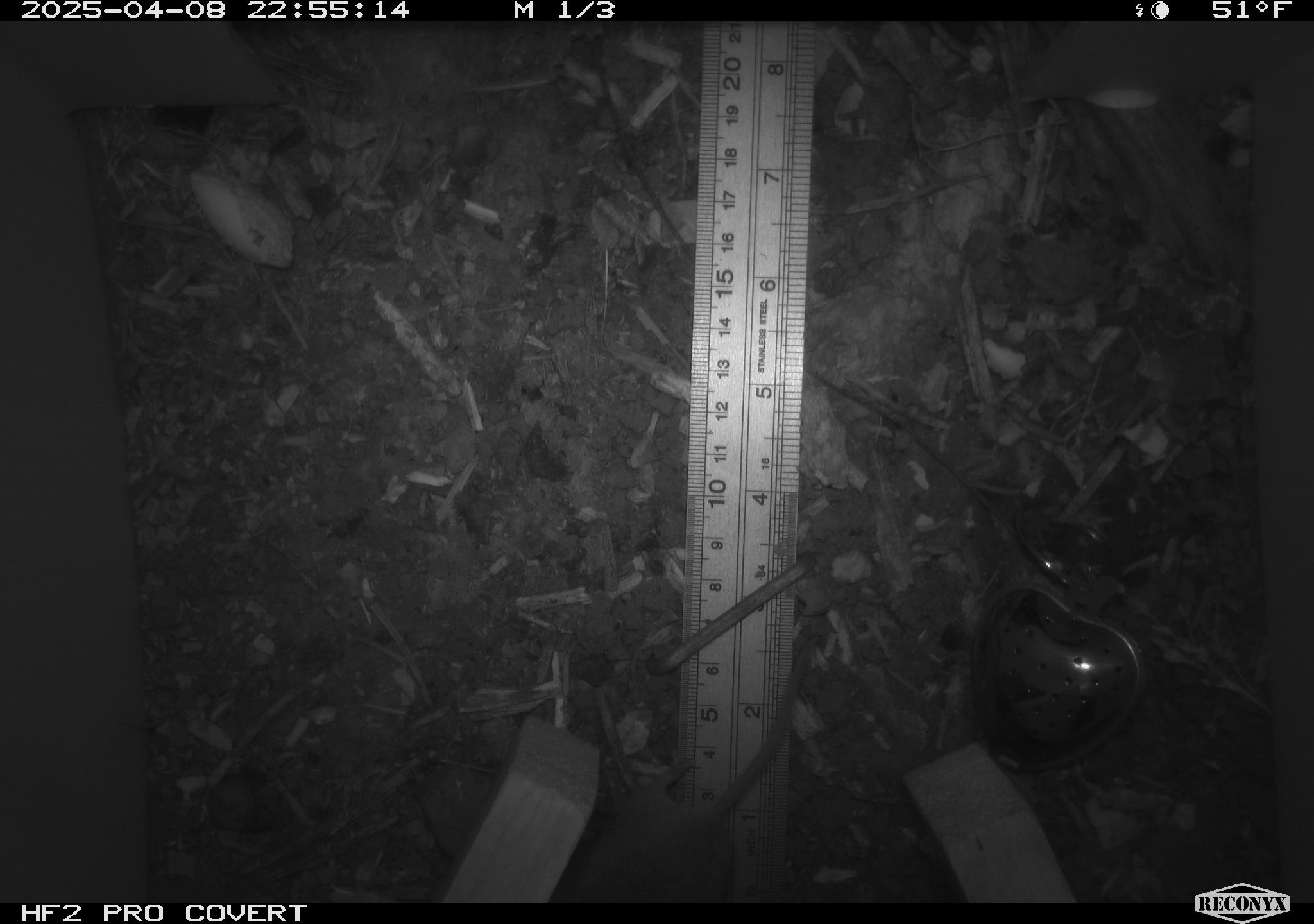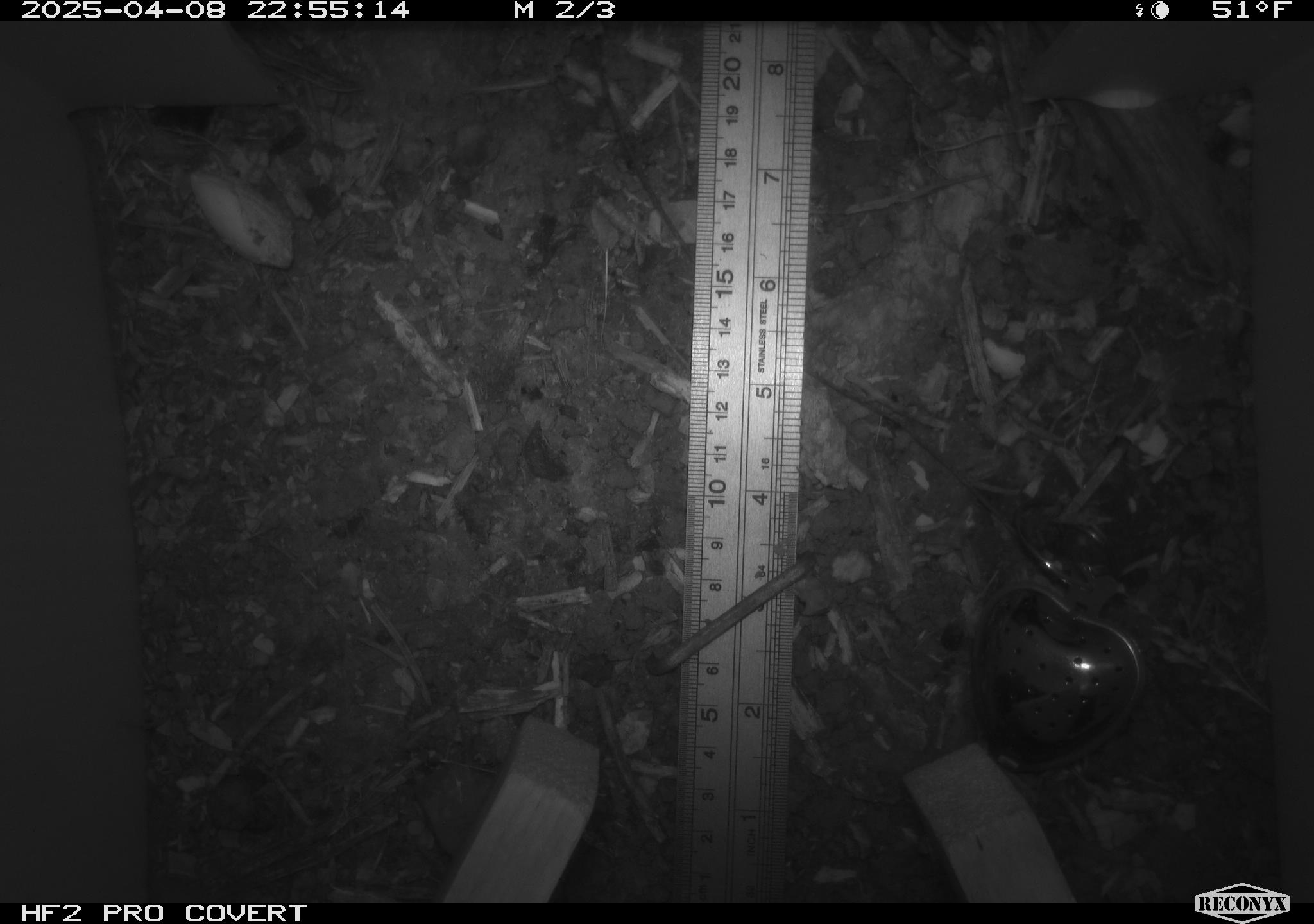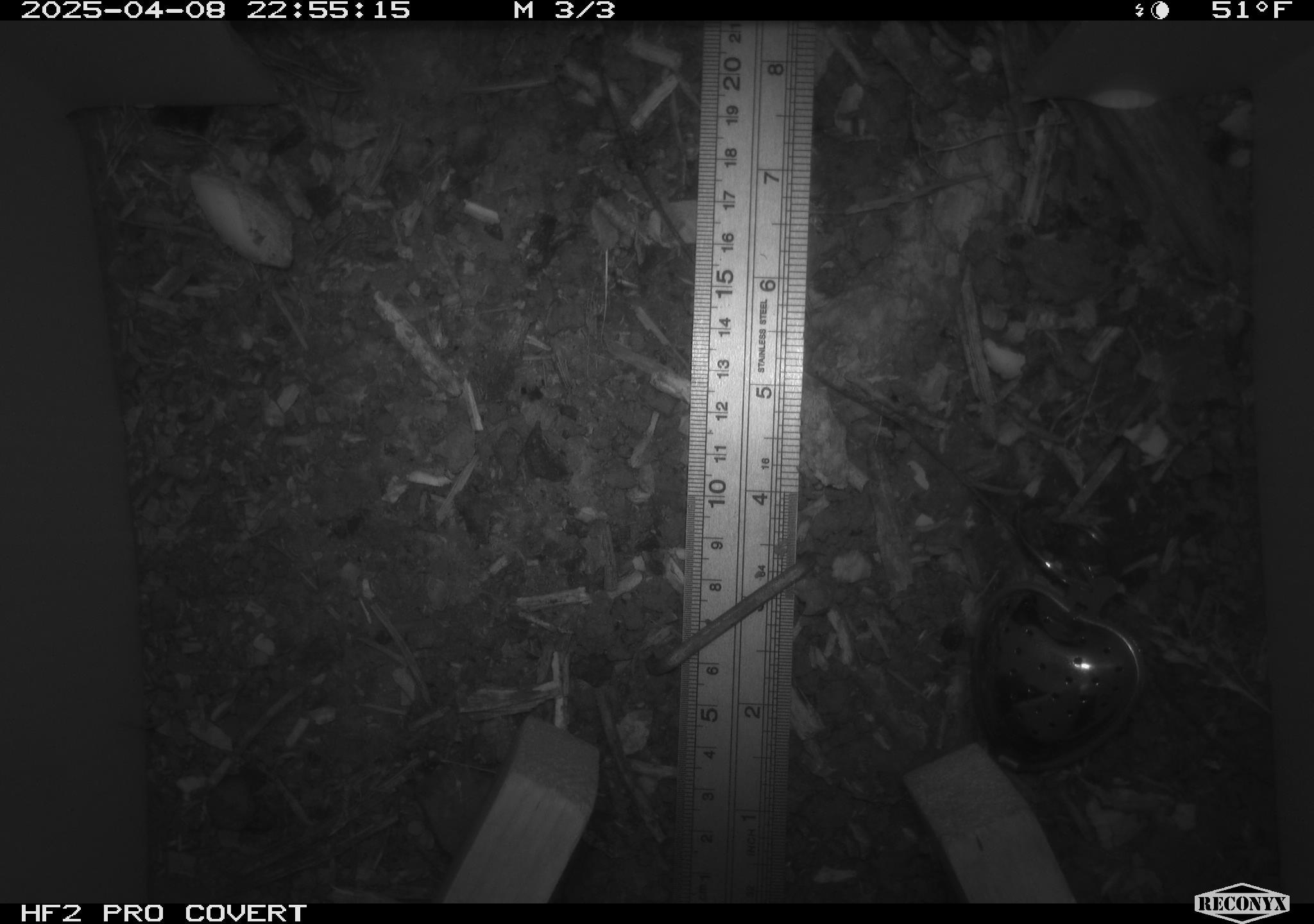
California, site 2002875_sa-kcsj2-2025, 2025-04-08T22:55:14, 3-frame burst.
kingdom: Animalia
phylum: Chordata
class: Mammalia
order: Rodentia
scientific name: Rodentia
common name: rodent